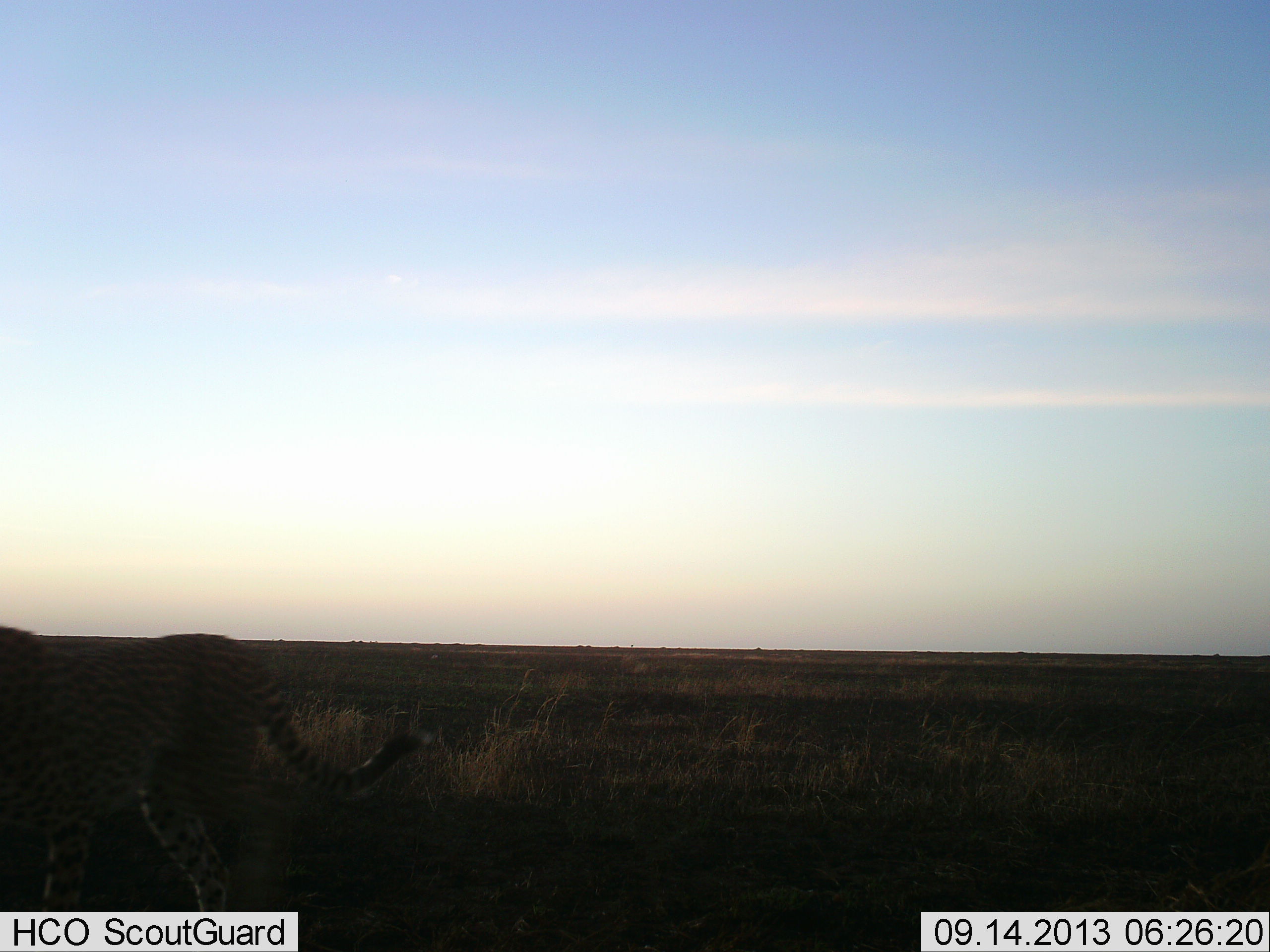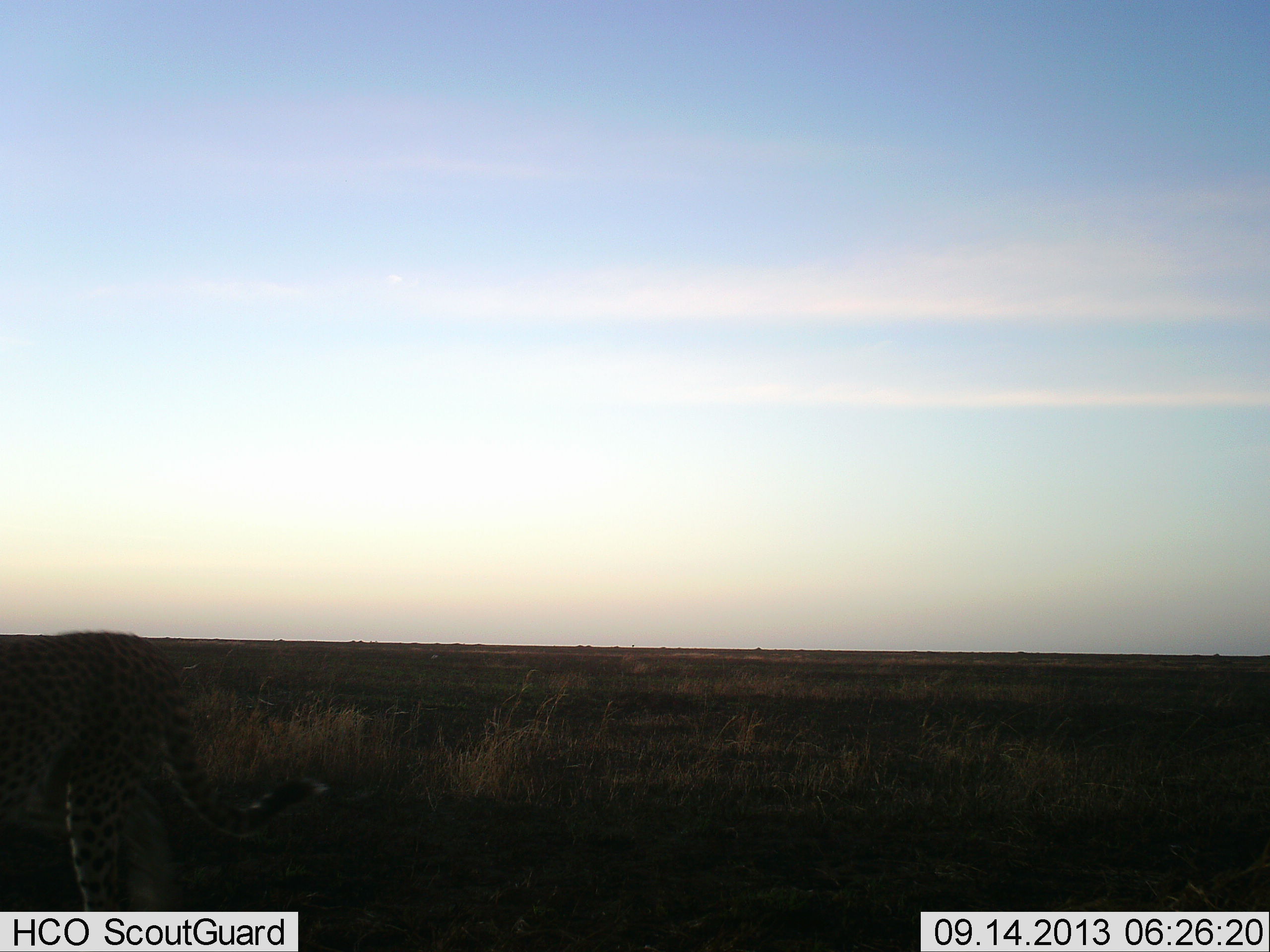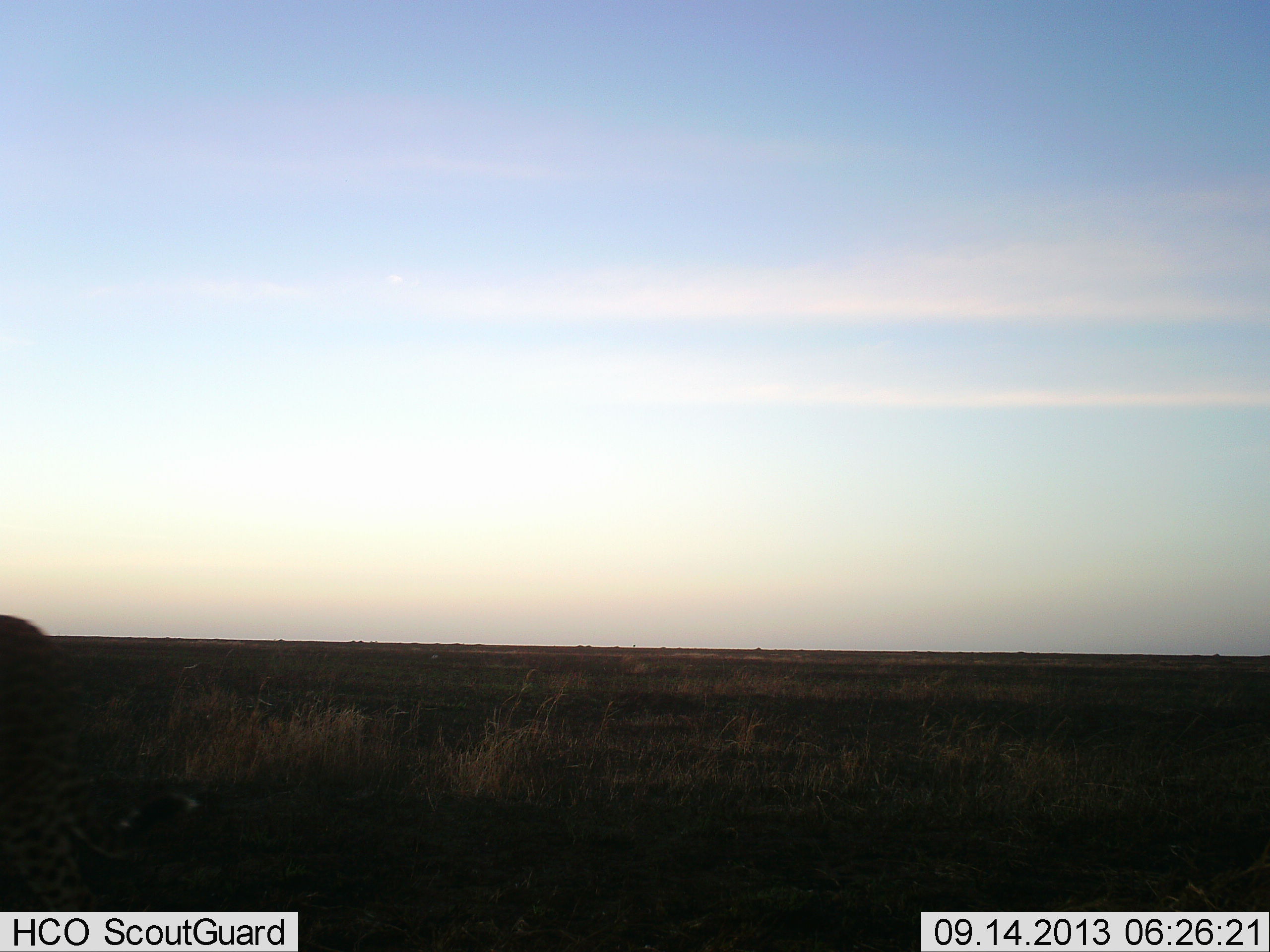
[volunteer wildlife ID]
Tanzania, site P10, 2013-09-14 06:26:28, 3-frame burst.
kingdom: Animalia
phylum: Chordata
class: Mammalia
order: Carnivora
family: Felidae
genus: Acinonyx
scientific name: Acinonyx jubatus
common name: cheetah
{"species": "cheetah (Acinonyx jubatus)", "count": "1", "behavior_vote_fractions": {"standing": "20%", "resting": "0%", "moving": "90%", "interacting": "0%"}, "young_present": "0%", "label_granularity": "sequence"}